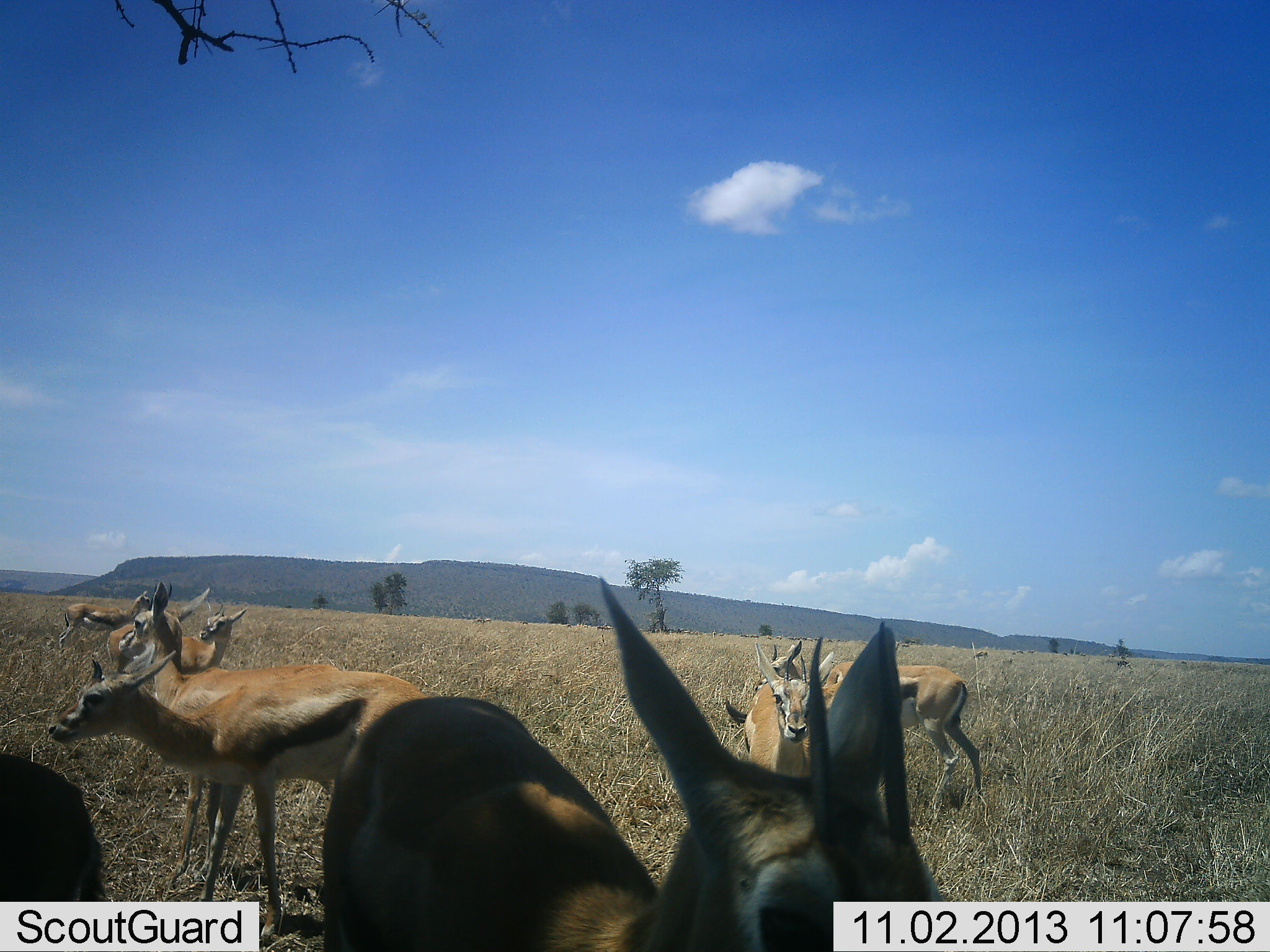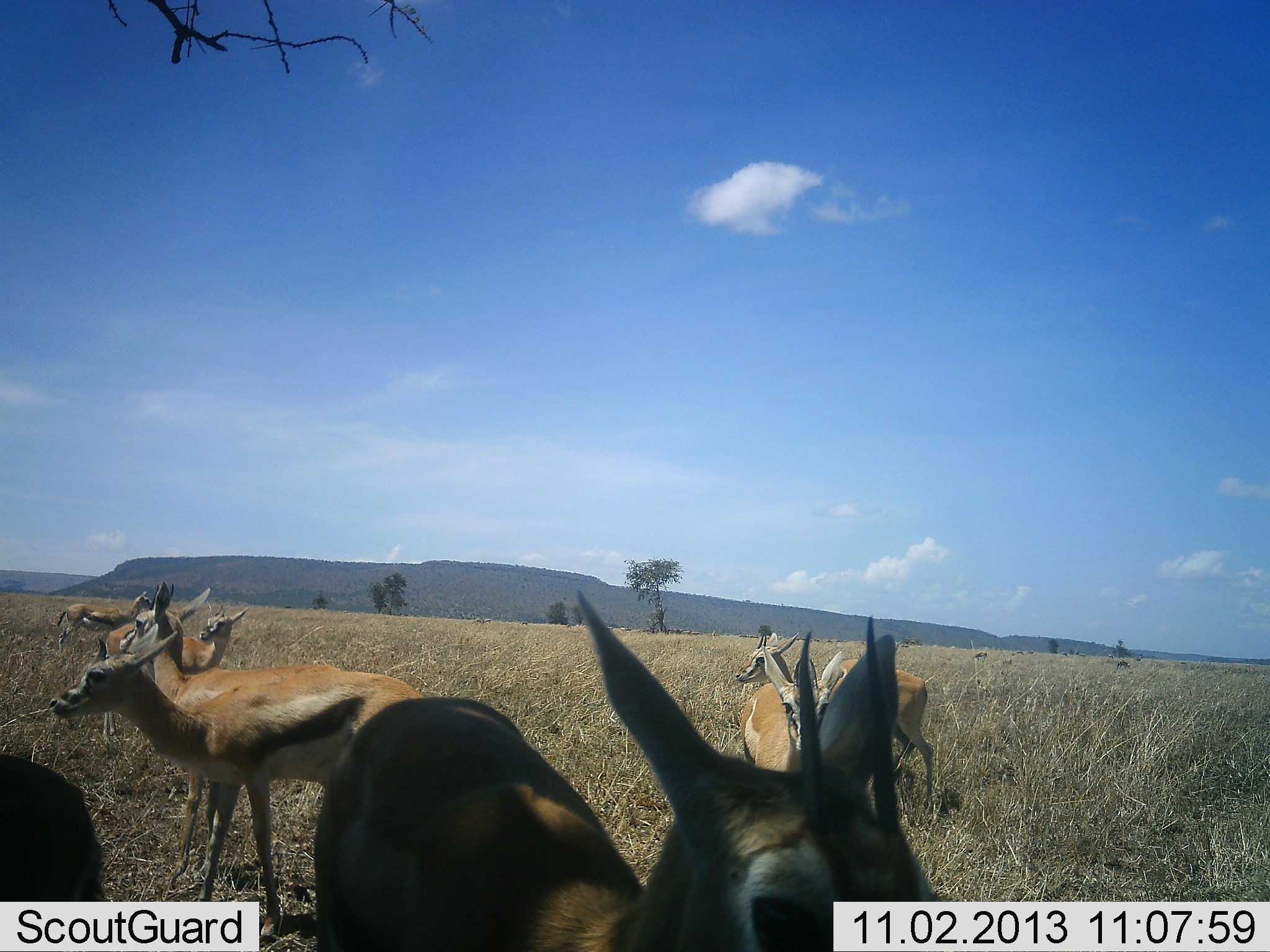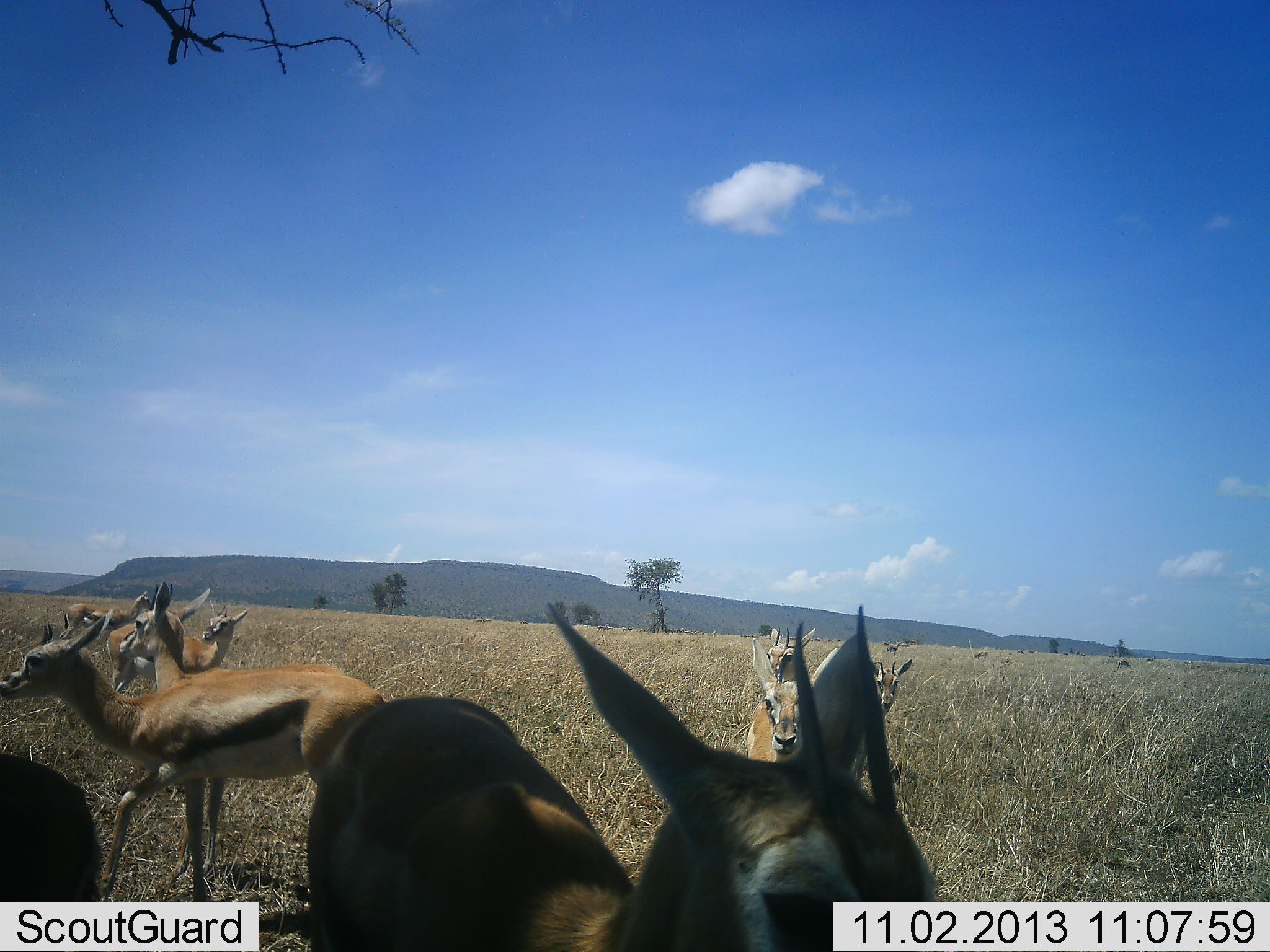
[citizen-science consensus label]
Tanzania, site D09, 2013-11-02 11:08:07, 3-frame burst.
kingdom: Animalia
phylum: Chordata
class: Mammalia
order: Artiodactyla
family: Bovidae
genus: Eudorcas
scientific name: Eudorcas thomsonii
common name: thomson's gazelle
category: gazellethomsons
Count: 8.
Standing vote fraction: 100%.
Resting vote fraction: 0%.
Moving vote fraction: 30%.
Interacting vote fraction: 0%.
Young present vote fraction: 10%.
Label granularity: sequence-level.